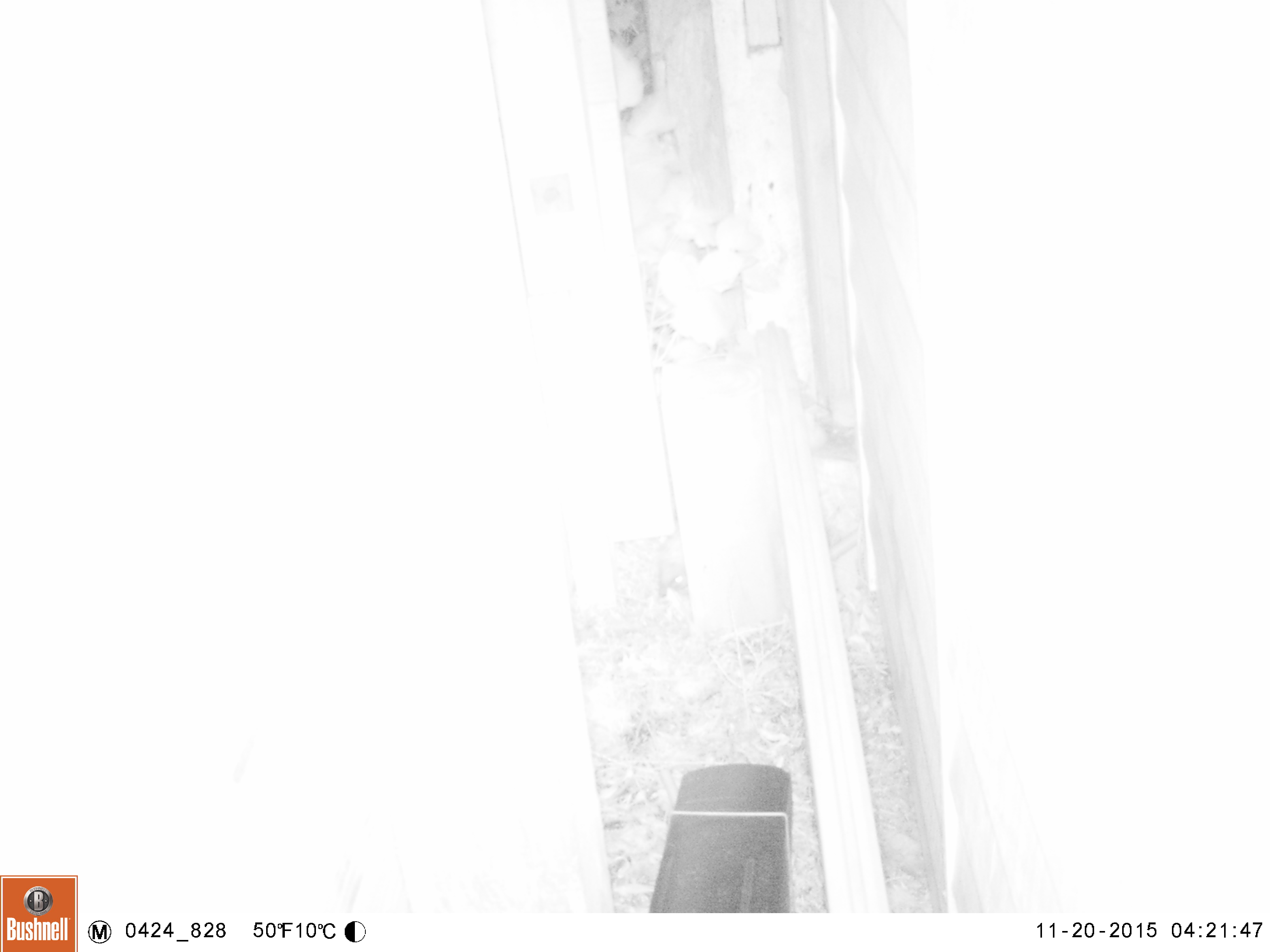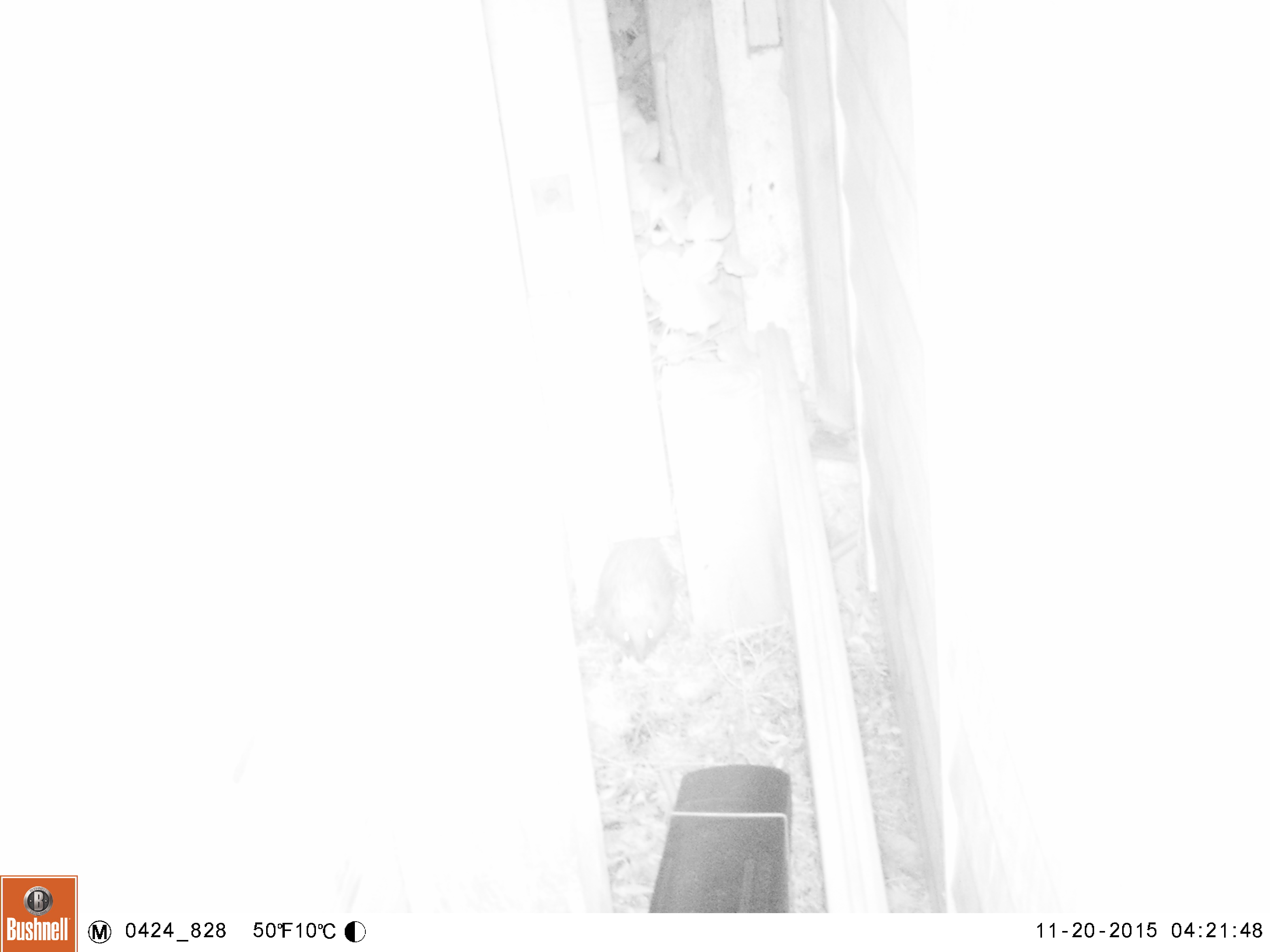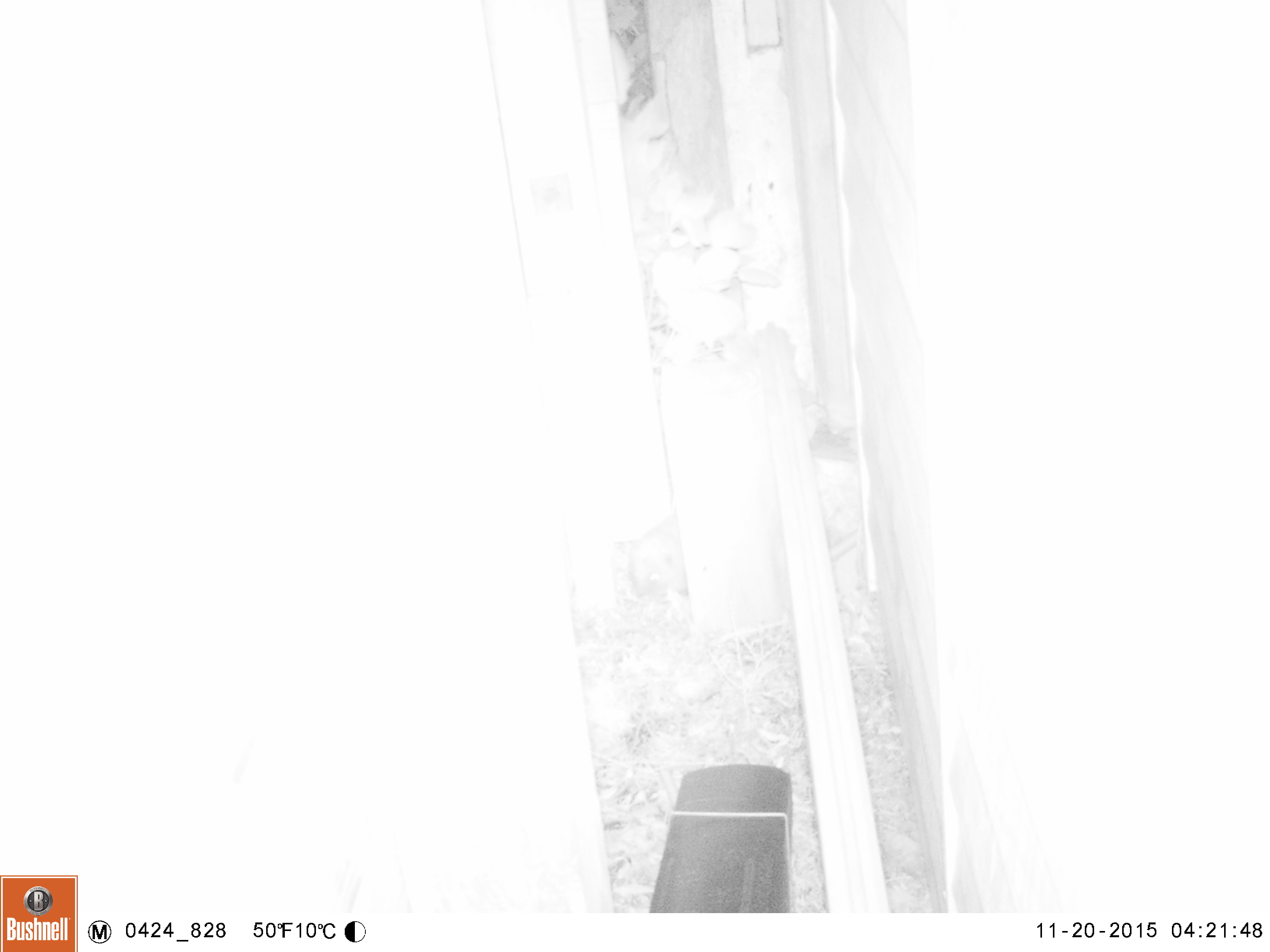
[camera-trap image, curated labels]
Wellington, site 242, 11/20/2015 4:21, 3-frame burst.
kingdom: Animalia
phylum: Chordata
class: Mammalia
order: Eulipotyphla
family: Erinaceidae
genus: Erinaceus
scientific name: Erinaceus europaeus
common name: hedgehog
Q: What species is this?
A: Hedgehog (Erinaceus europaeus).